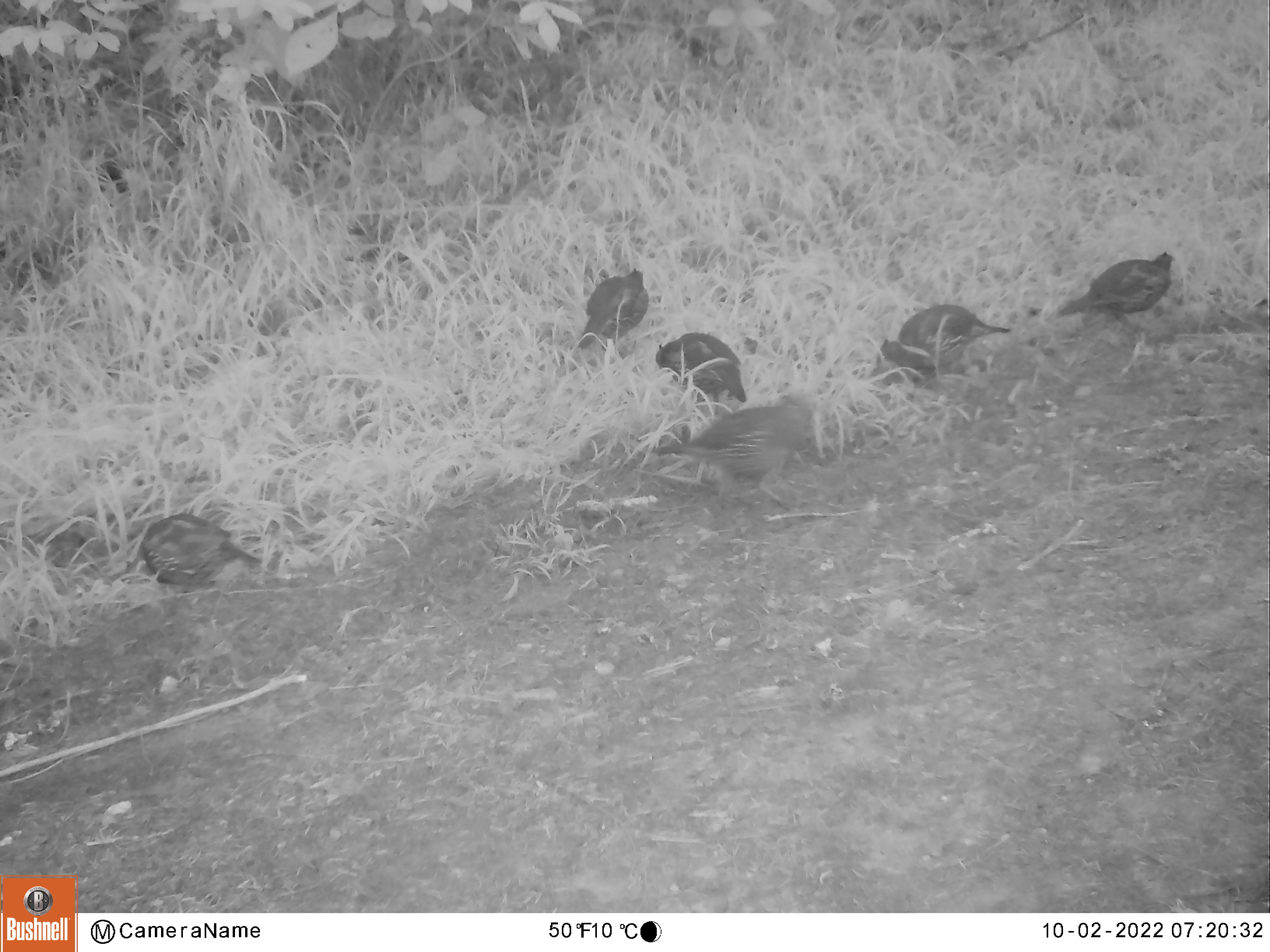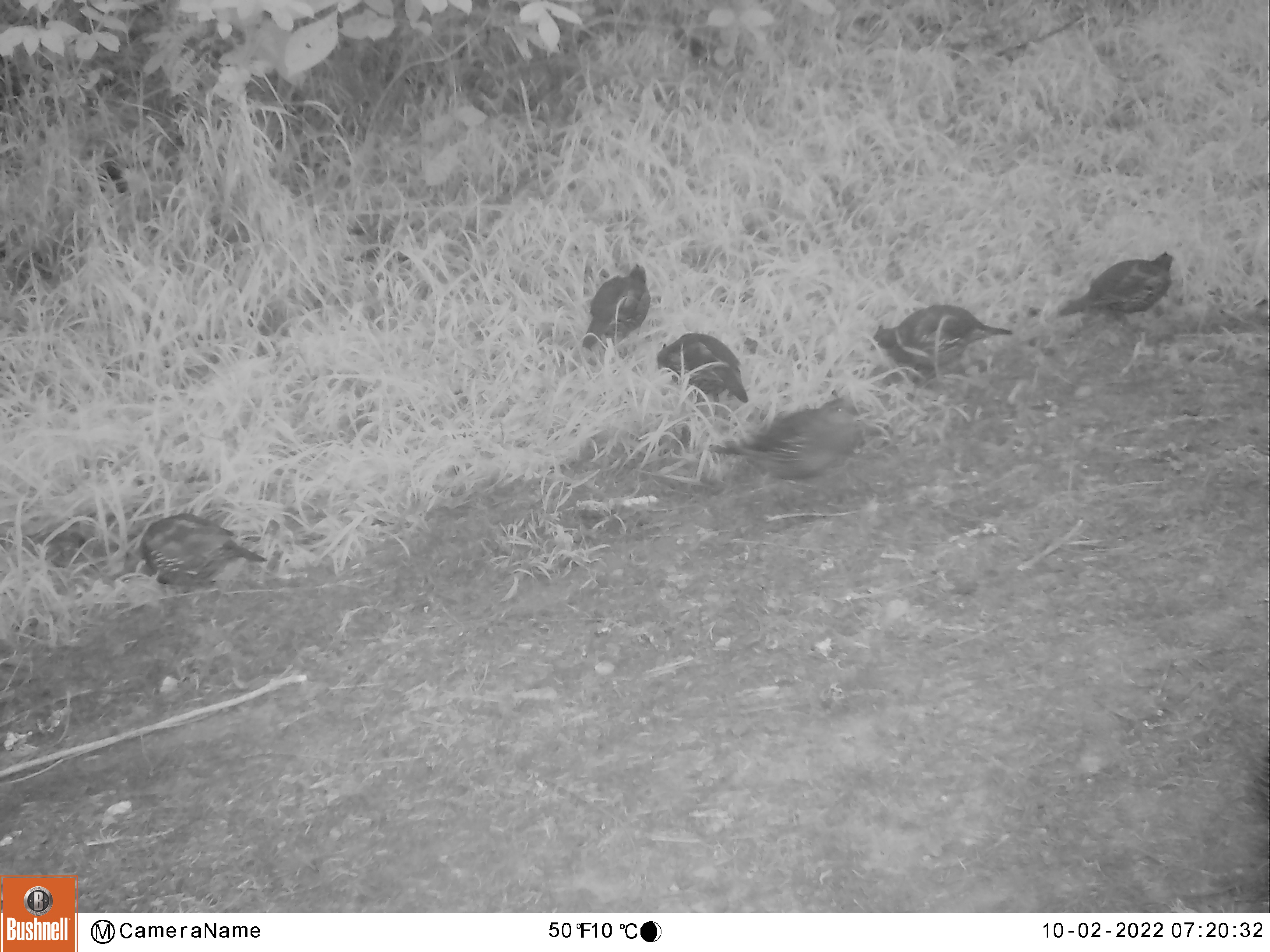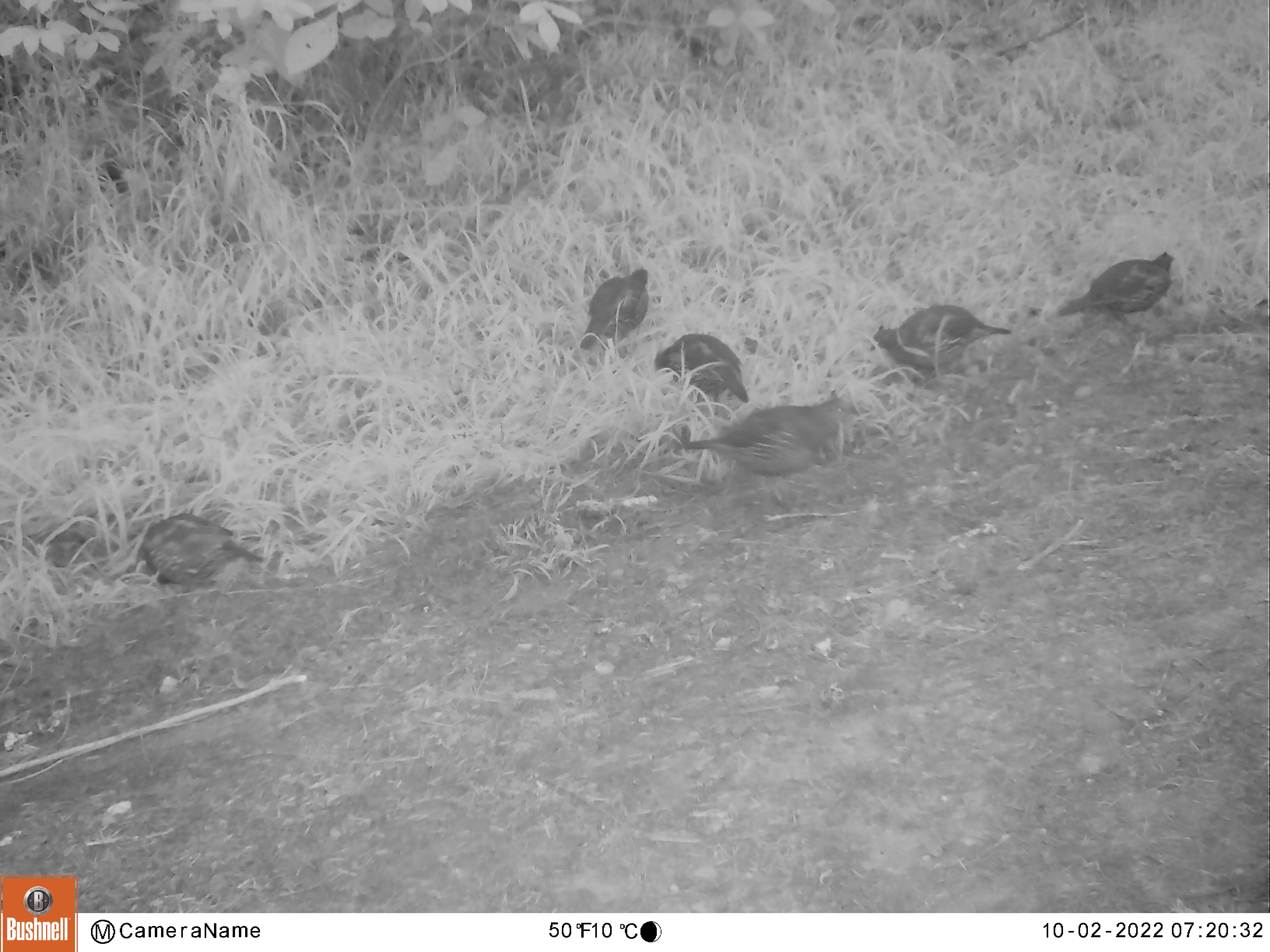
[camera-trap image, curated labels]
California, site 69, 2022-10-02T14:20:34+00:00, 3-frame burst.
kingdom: Animalia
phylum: Chordata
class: Aves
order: Galliformes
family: Odontophoridae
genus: Callipepla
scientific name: Callipepla californica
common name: california quail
California quail (Callipepla californica).